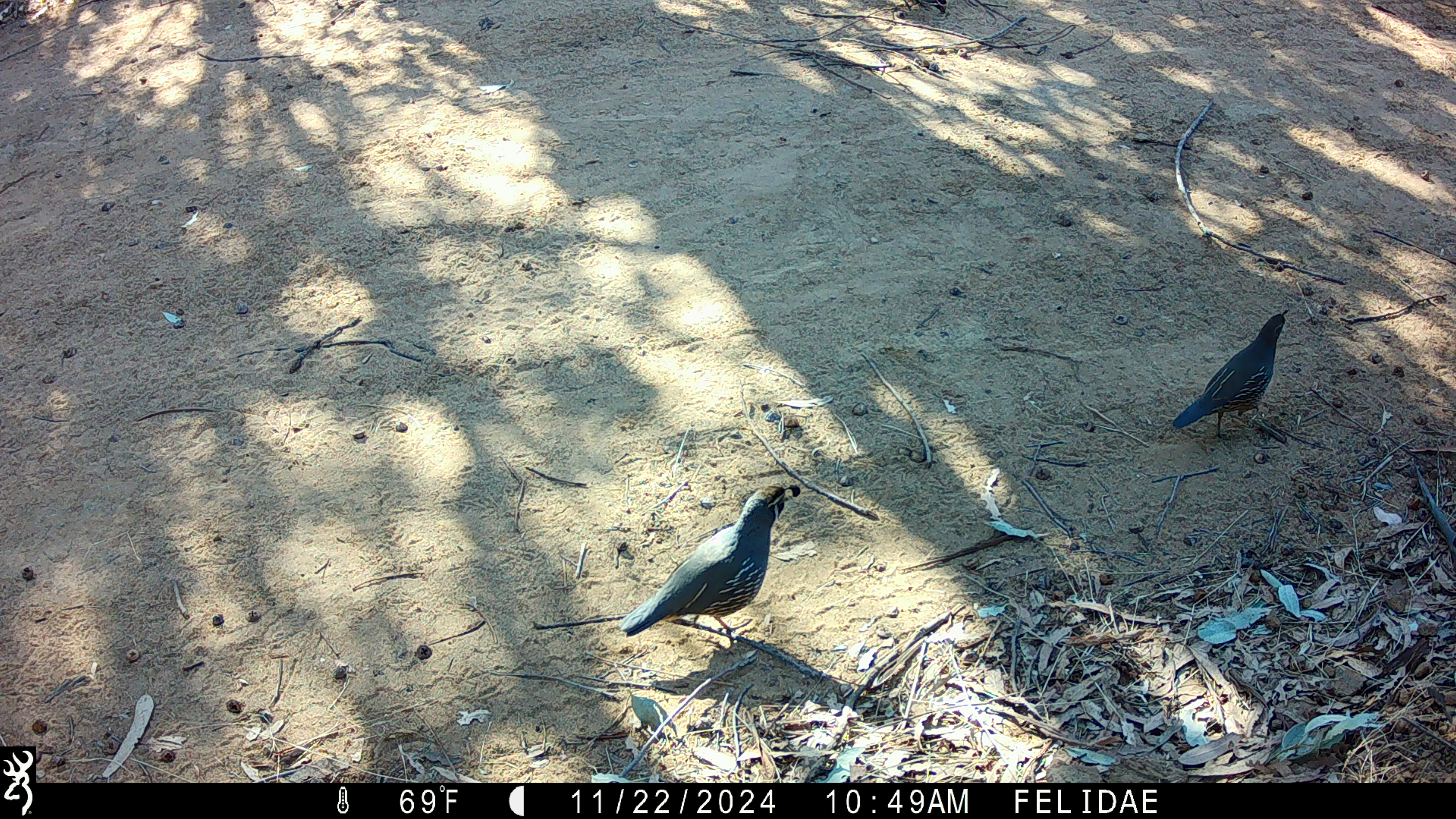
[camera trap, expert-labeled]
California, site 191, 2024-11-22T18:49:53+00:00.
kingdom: Animalia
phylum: Chordata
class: Aves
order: Galliformes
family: Odontophoridae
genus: Callipepla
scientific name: Callipepla californica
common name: california quail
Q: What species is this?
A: California quail (Callipepla californica).